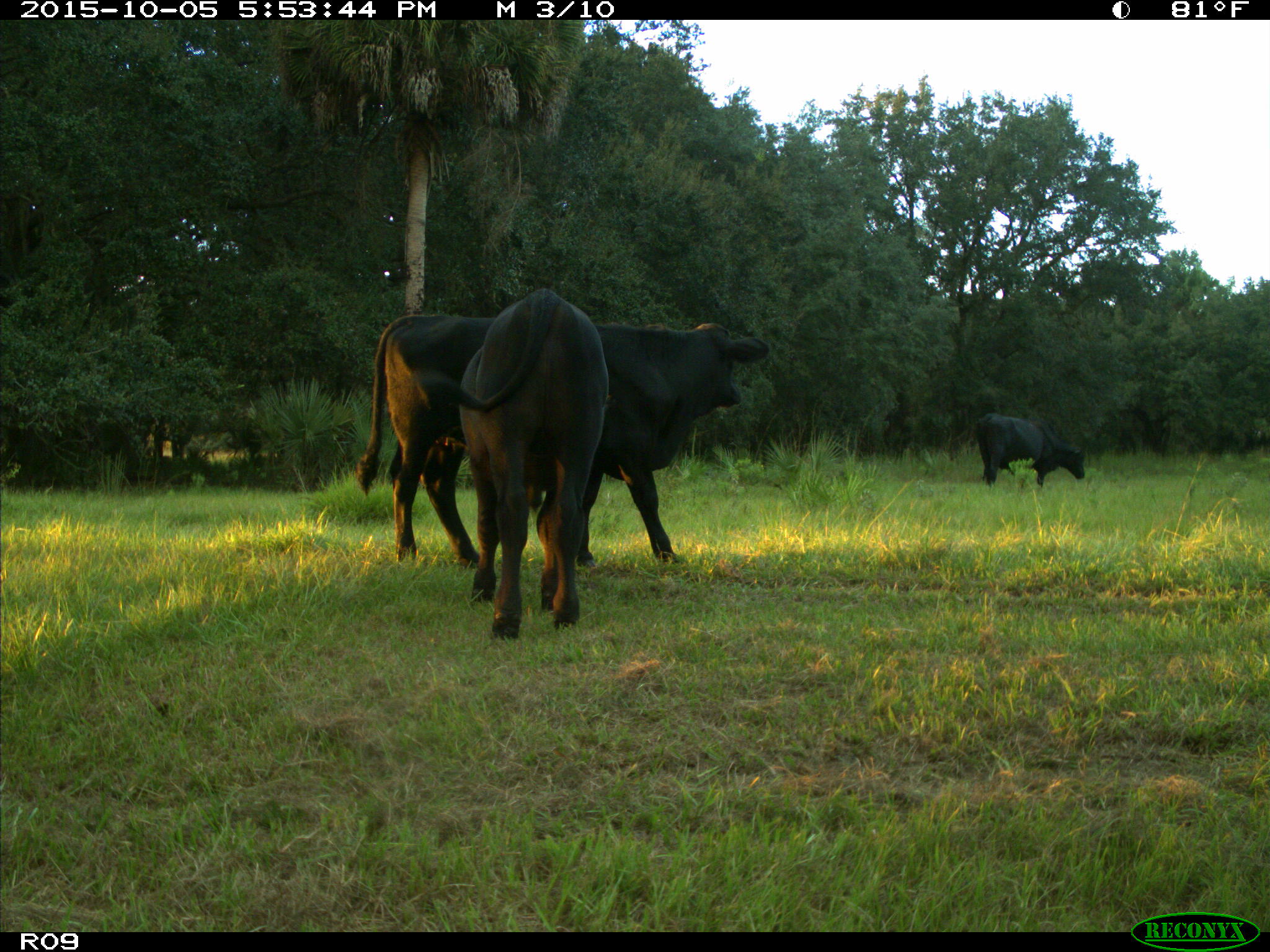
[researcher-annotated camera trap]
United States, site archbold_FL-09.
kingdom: Animalia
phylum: Chordata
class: Mammalia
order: Artiodactyla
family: Bovidae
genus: Bos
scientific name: Bos taurus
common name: domestic cow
Bos taurus (domestic cow).